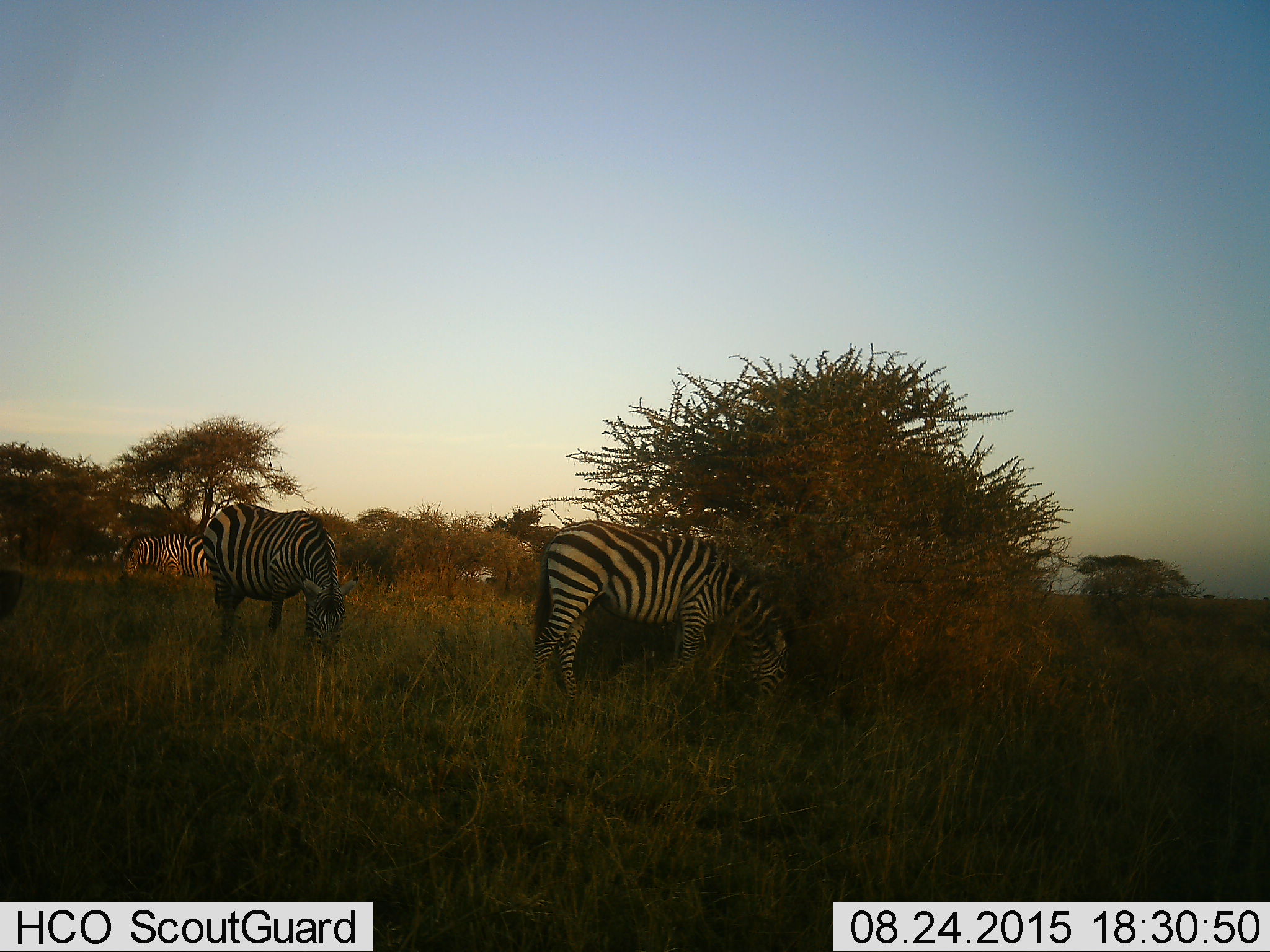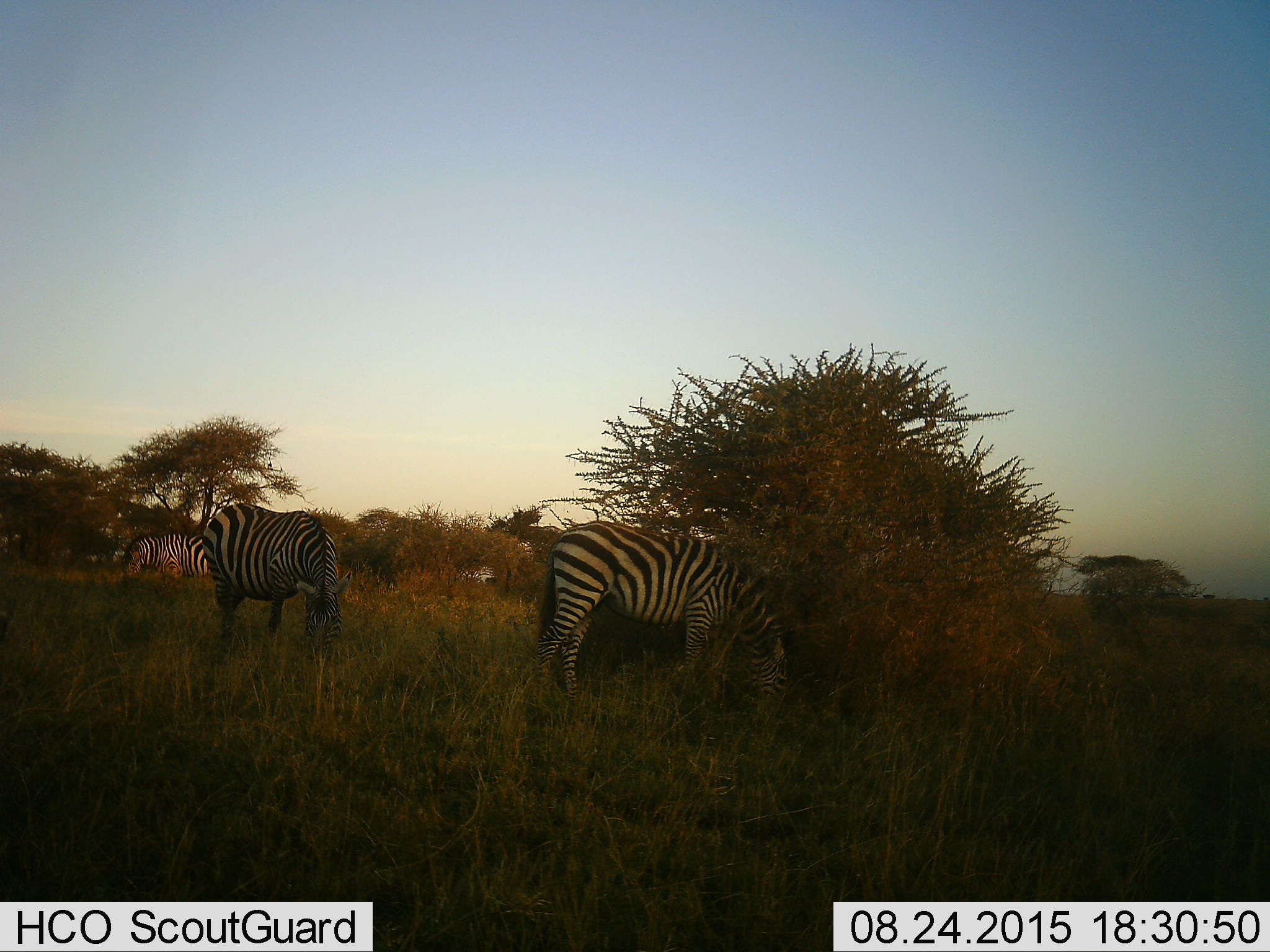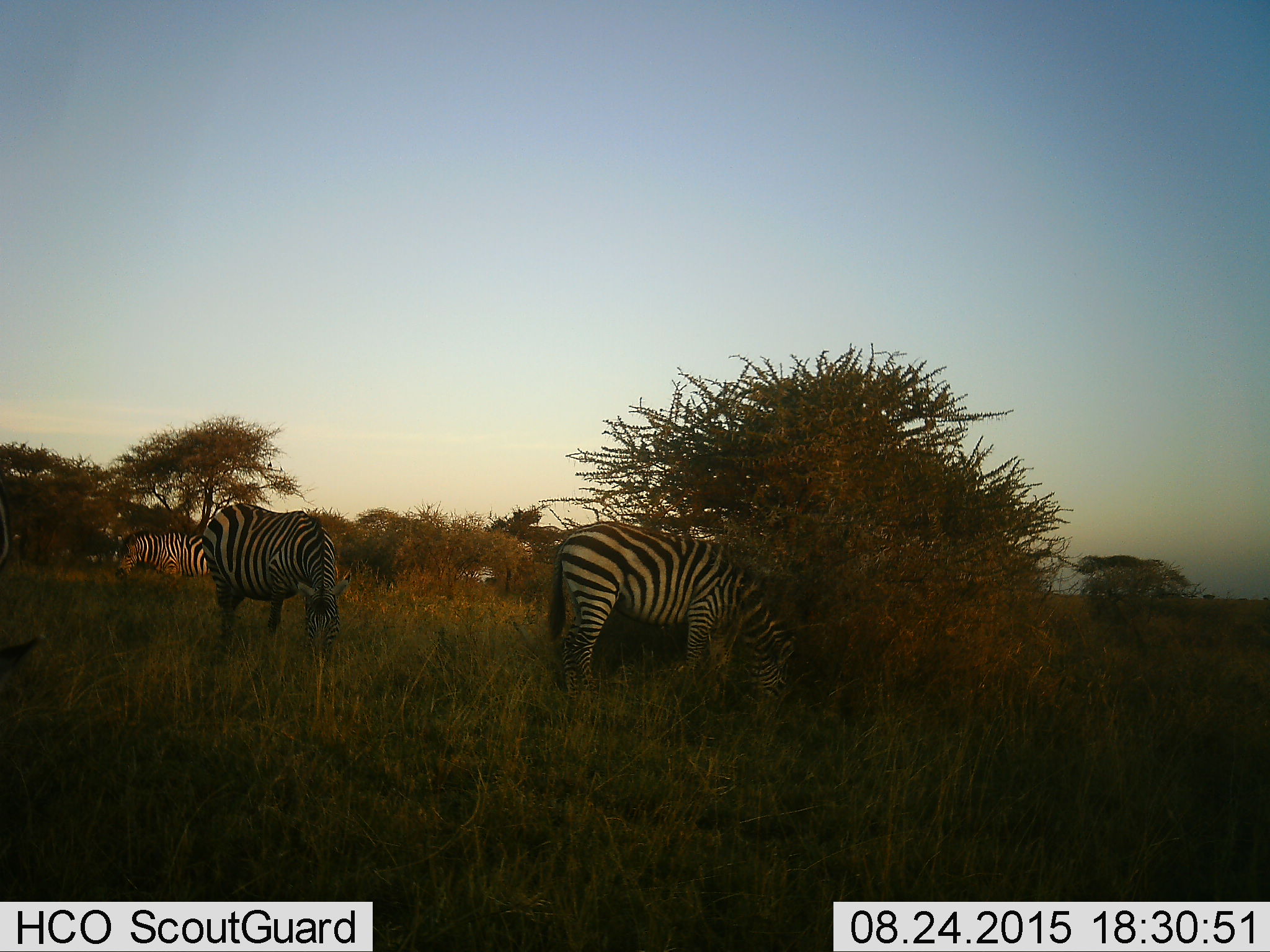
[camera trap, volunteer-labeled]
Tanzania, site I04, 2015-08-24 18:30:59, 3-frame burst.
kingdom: Animalia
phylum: Chordata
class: Mammalia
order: Perissodactyla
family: Equidae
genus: Equus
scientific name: Equus quagga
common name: plains zebra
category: zebra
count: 4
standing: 20%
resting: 0%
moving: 0%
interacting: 0%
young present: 0%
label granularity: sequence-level